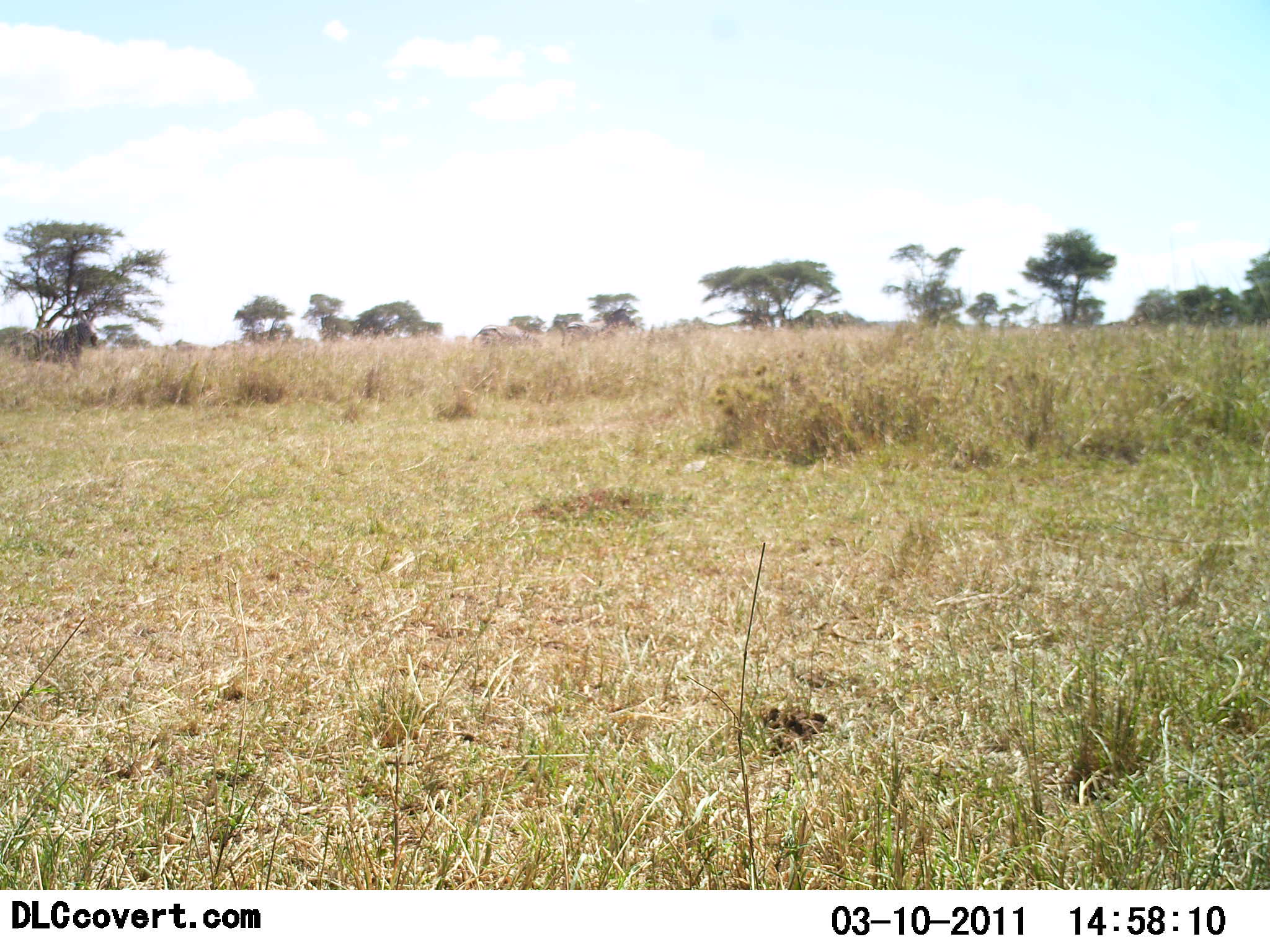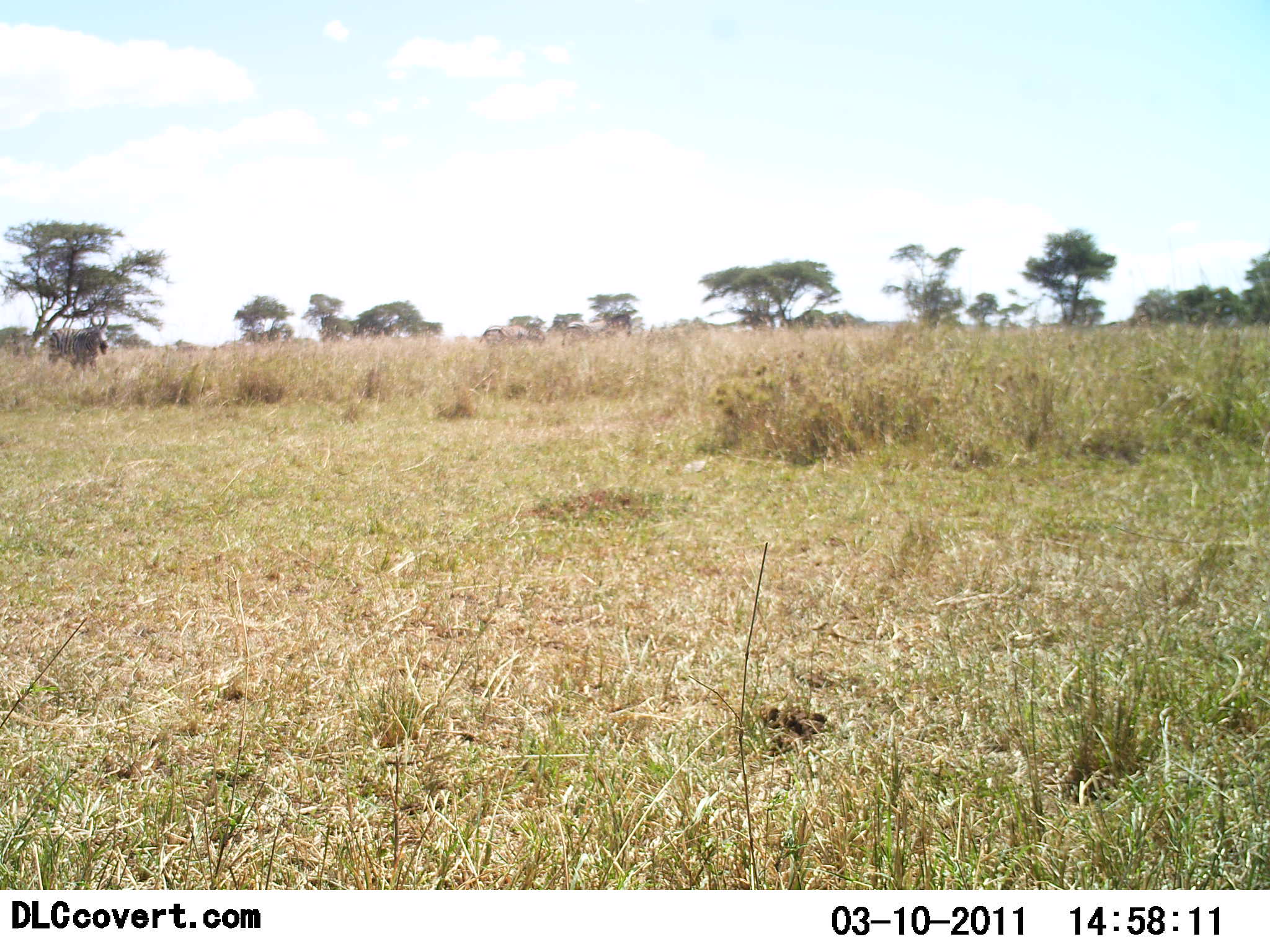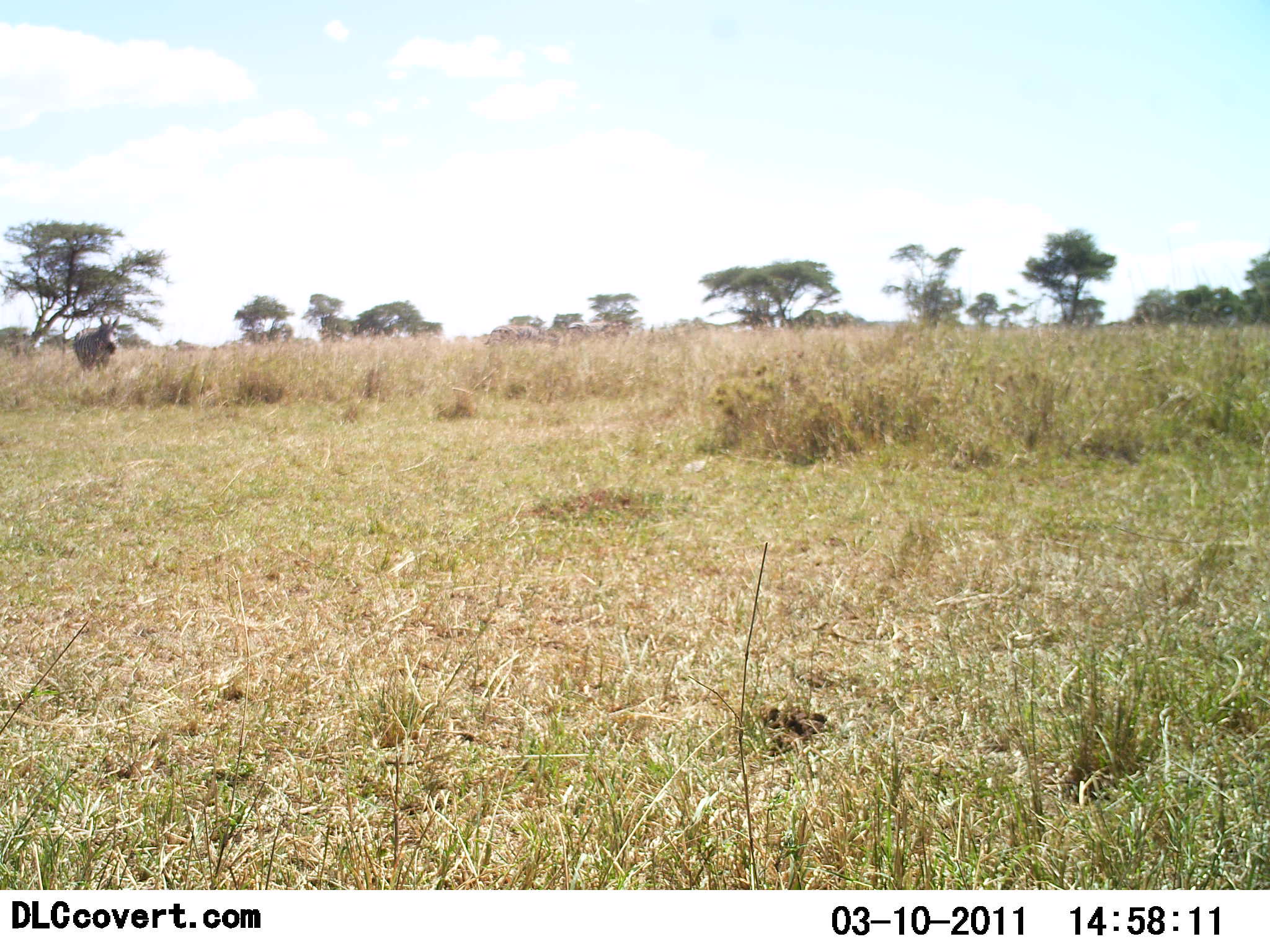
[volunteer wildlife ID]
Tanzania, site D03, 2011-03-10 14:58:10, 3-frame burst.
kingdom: Animalia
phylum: Chordata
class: Mammalia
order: Perissodactyla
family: Equidae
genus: Equus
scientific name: Equus quagga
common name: plains zebra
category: zebra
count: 3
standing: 29%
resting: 0%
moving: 86%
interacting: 0%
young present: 0%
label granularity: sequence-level